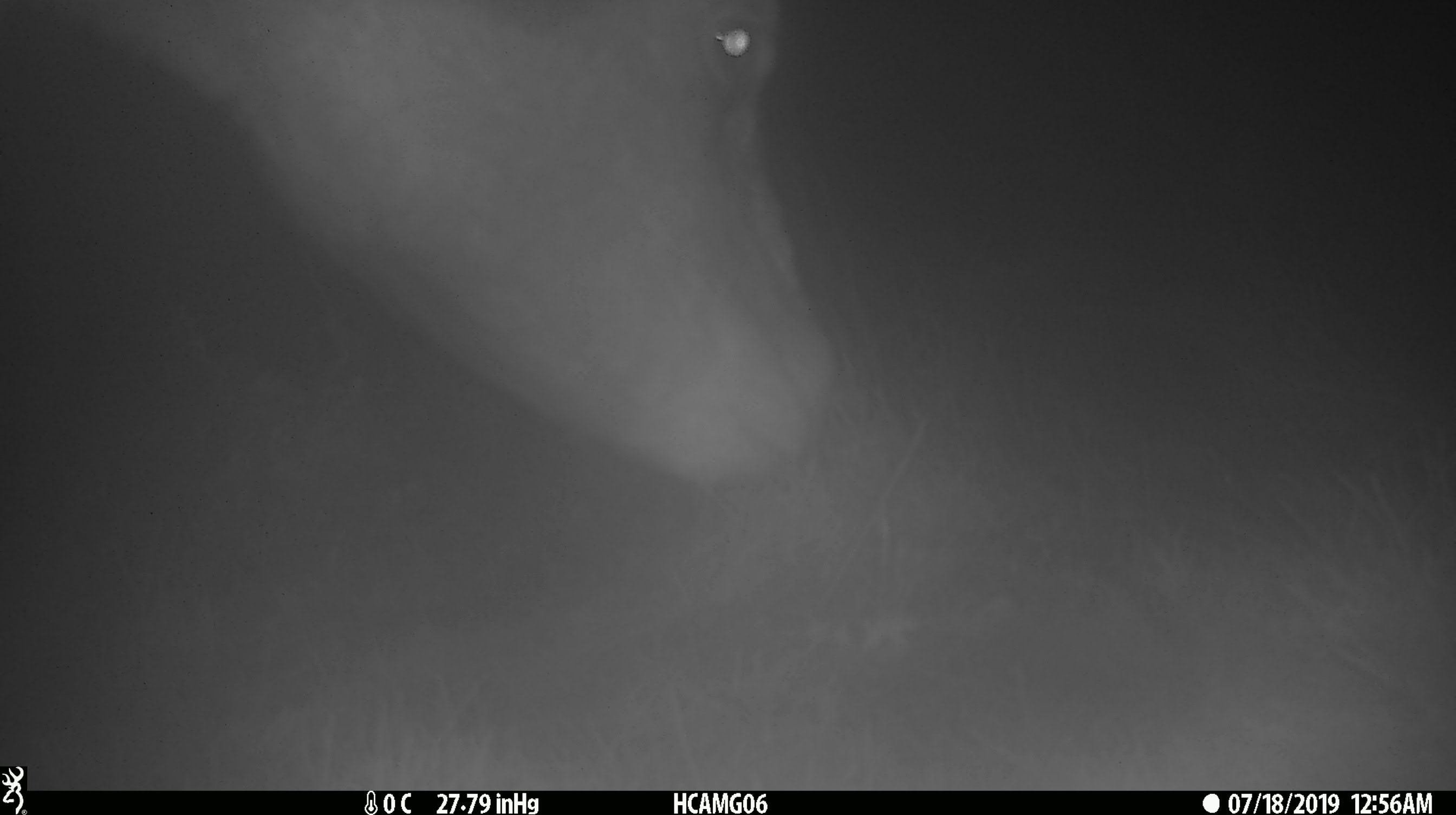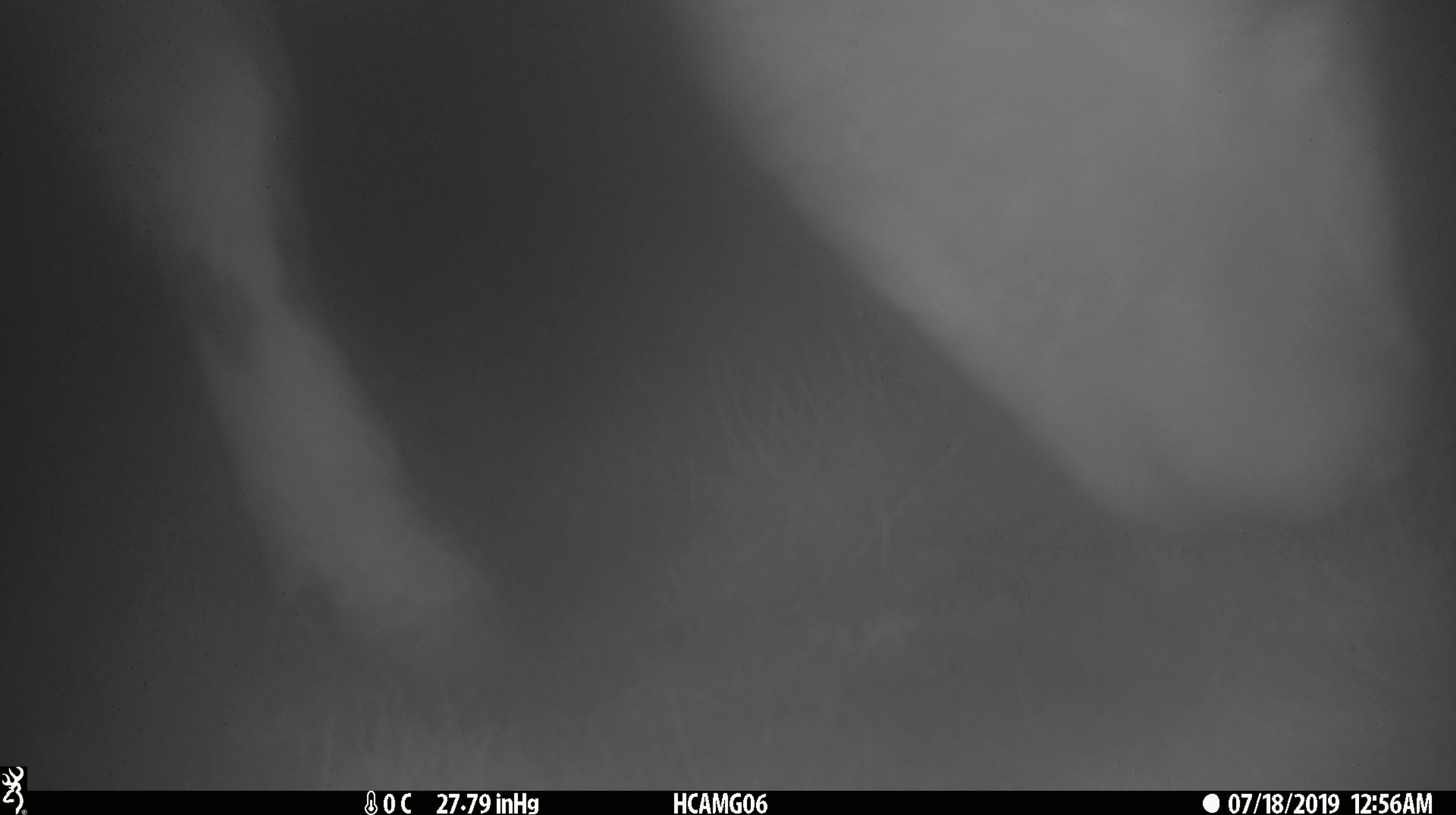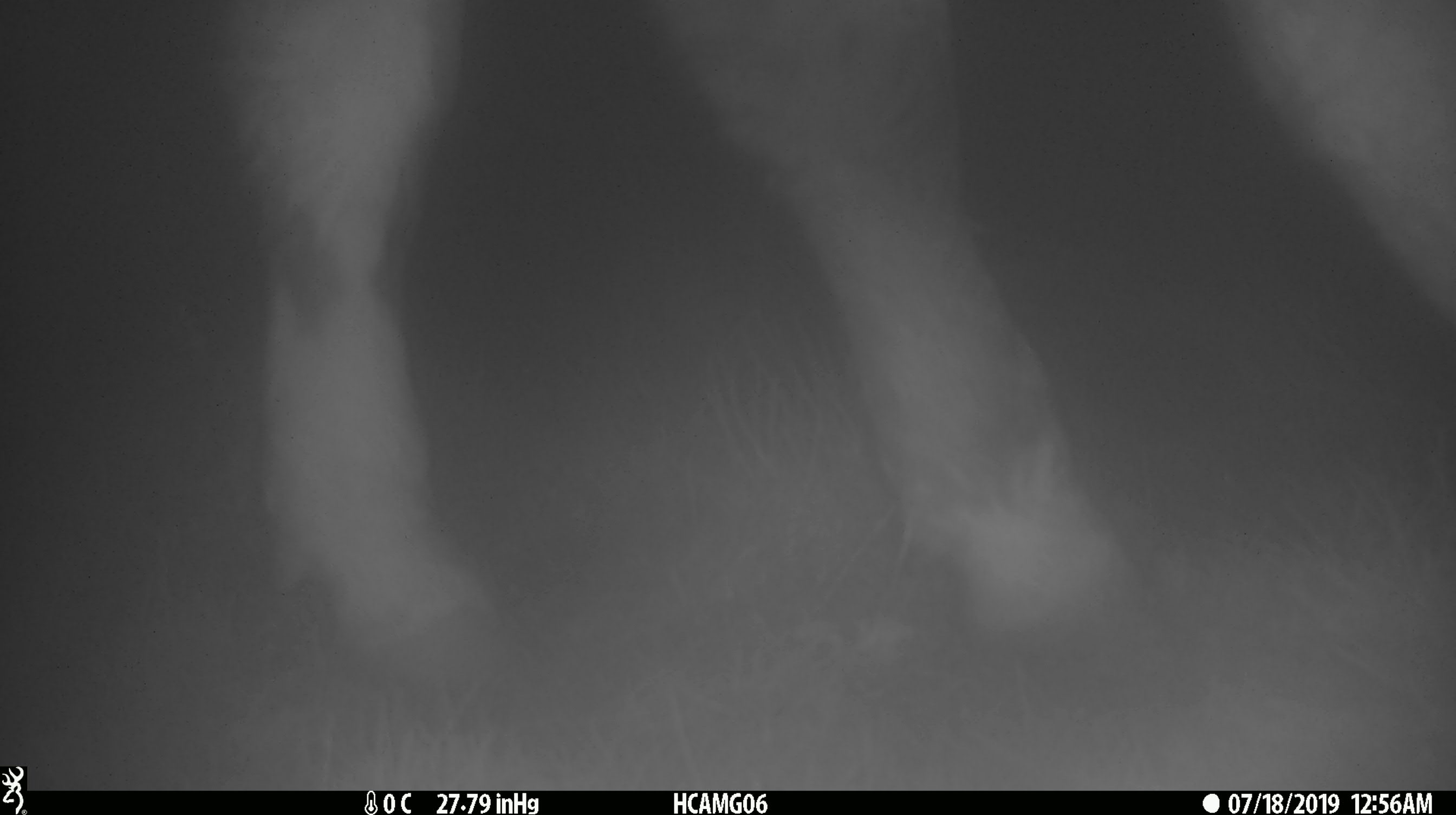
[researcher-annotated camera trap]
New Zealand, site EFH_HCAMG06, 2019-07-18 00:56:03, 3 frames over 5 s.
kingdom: Animalia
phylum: Chordata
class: Mammalia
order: Artiodactyla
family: Bovidae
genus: Bos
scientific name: Bos taurus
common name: domestic cow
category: cow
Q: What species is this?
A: Cow (domestic cow) (Bos taurus).